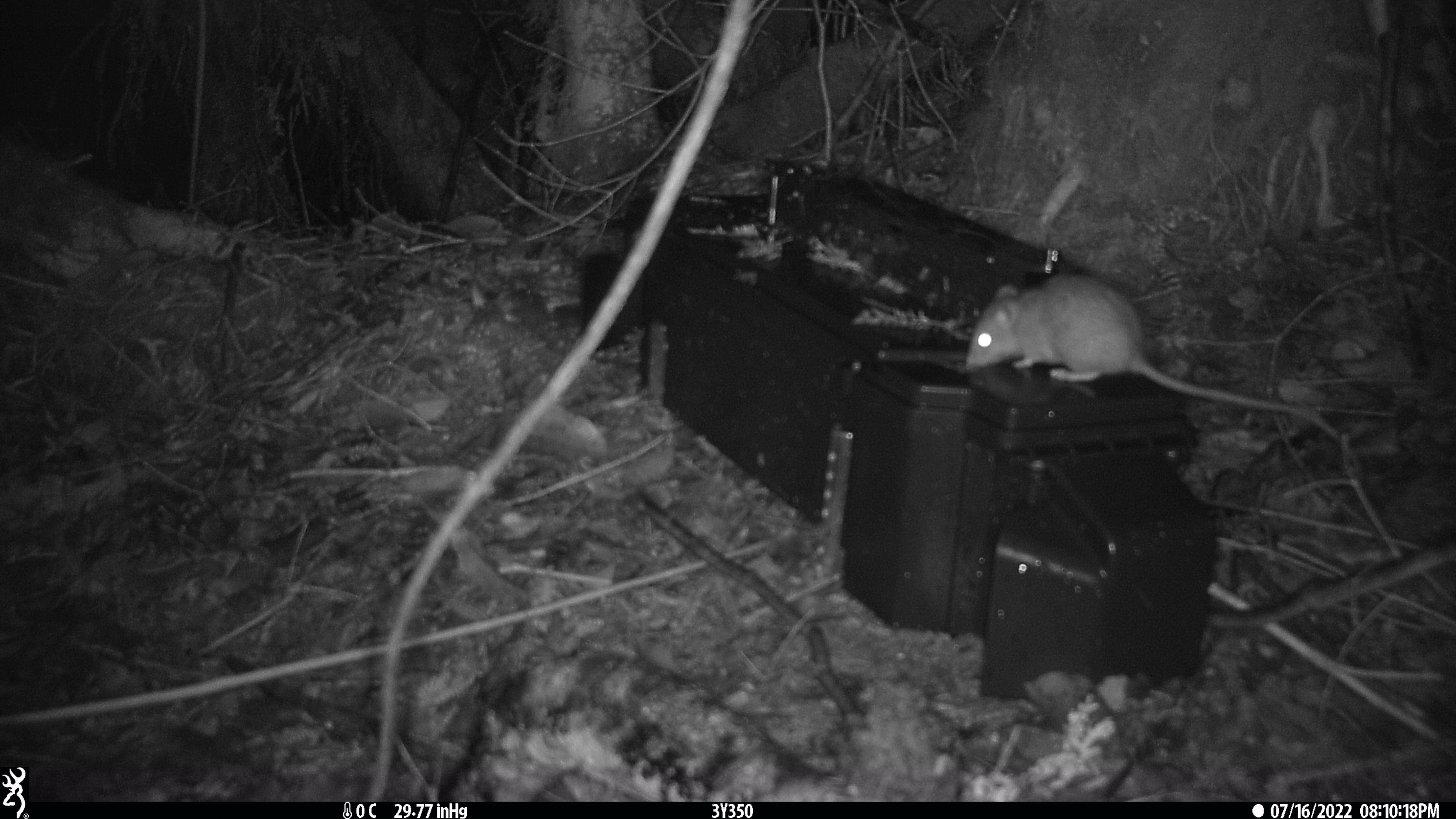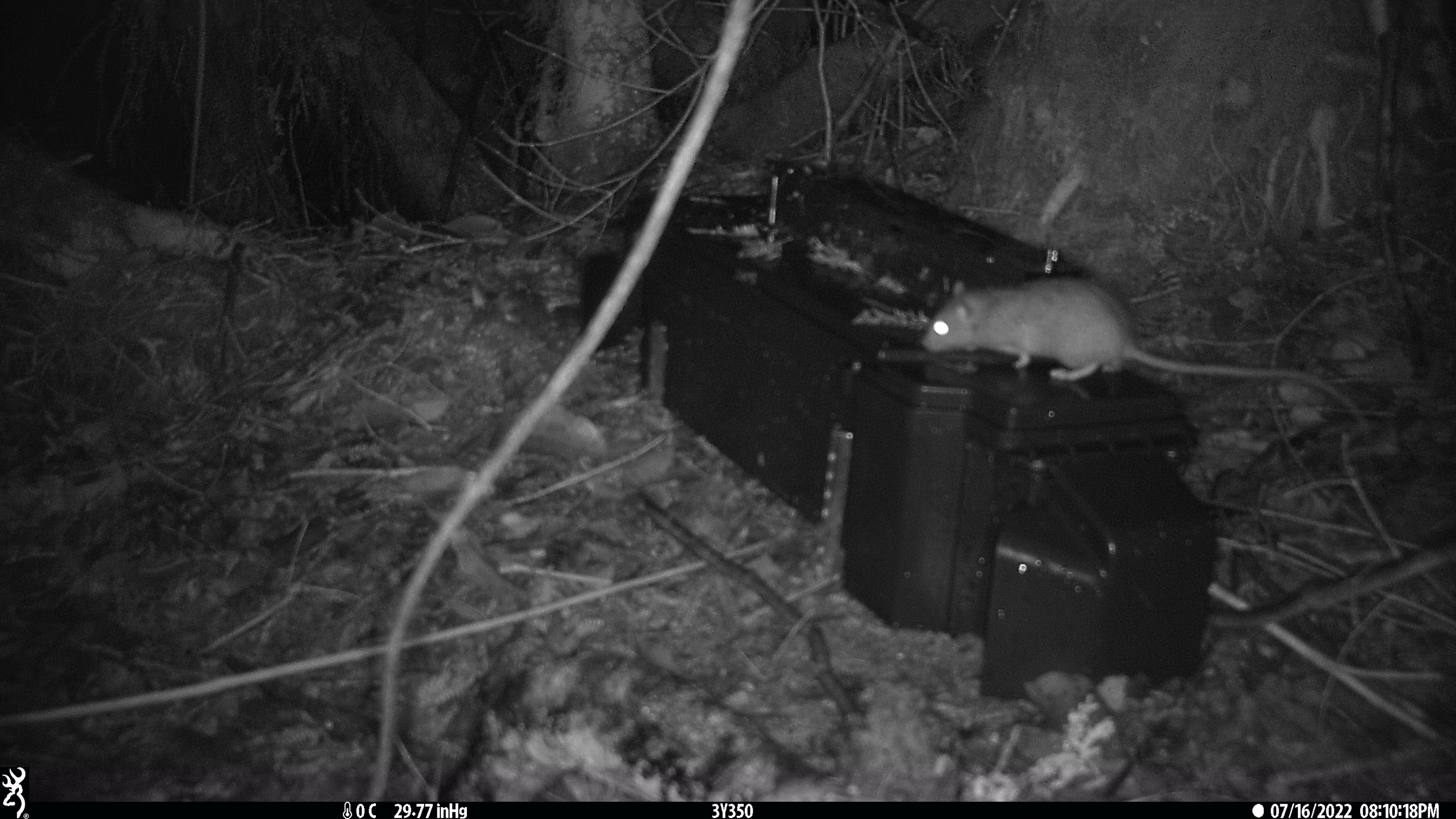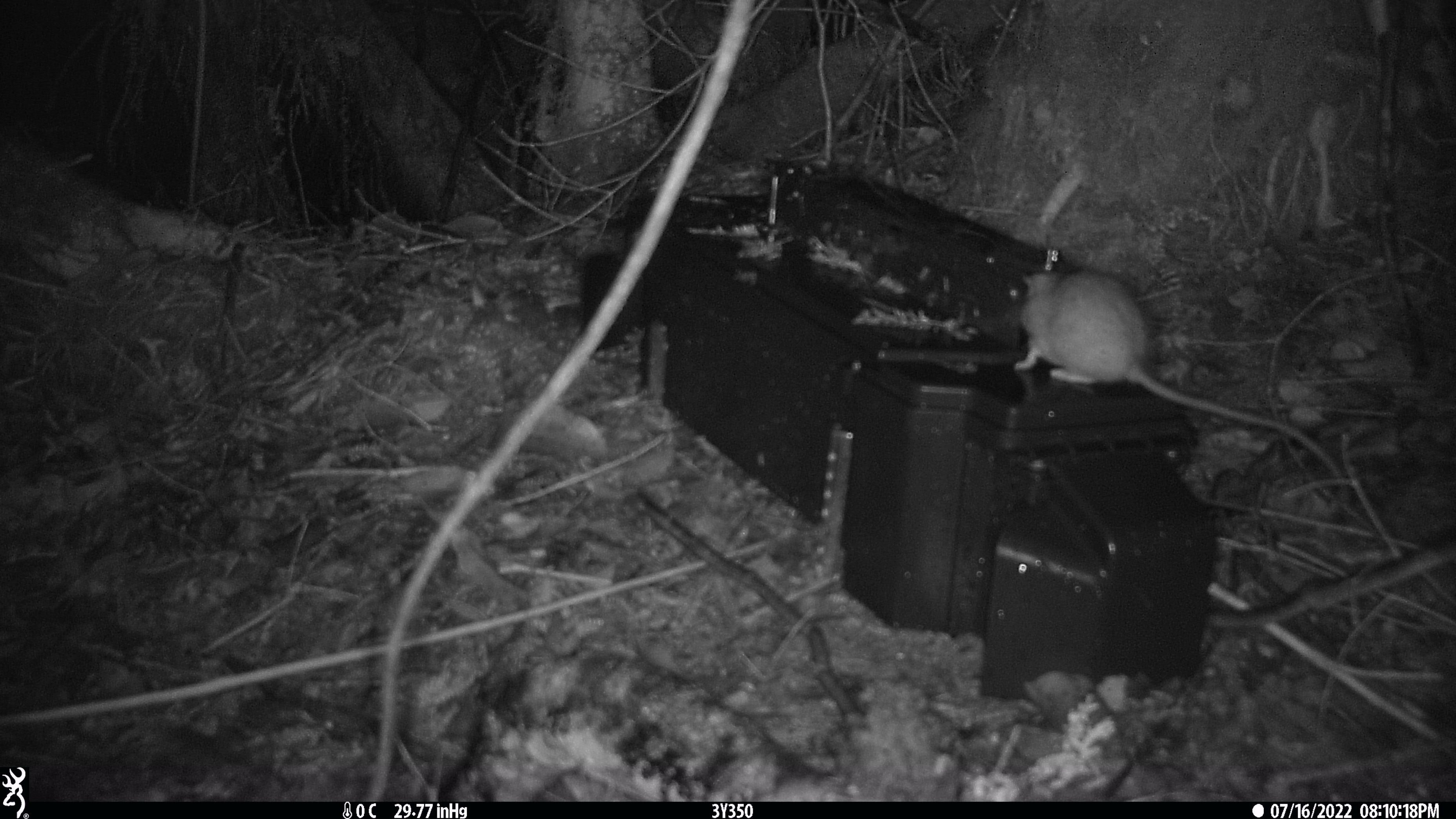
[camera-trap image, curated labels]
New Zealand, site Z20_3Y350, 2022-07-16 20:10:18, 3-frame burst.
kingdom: Animalia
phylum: Chordata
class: Mammalia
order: Rodentia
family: Muridae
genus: Rattus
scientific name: Rattus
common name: rat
Rat (Rattus).